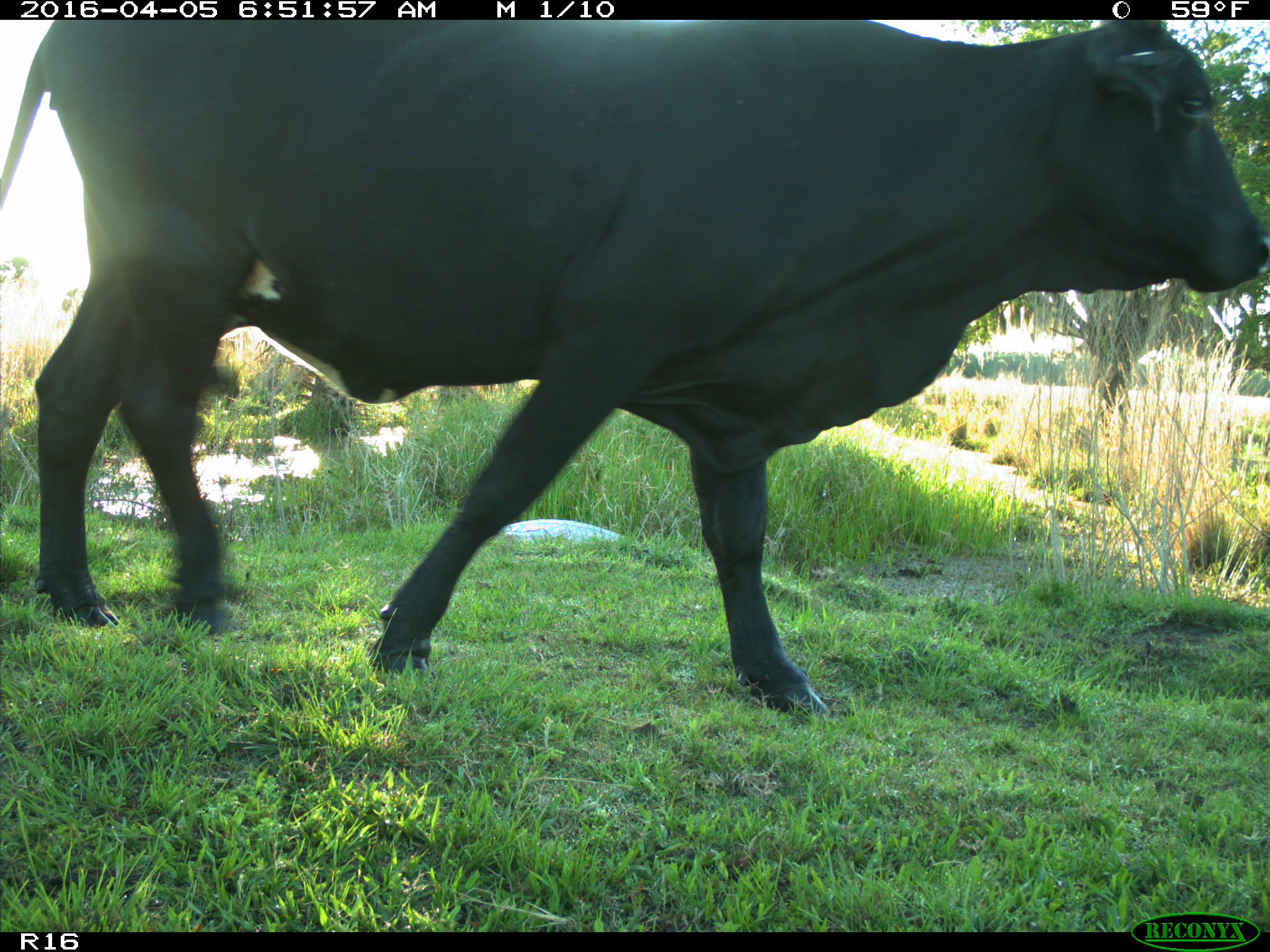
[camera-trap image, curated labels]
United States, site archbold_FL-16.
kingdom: Animalia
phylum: Chordata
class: Mammalia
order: Artiodactyla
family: Bovidae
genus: Bos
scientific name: Bos taurus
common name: domestic cow